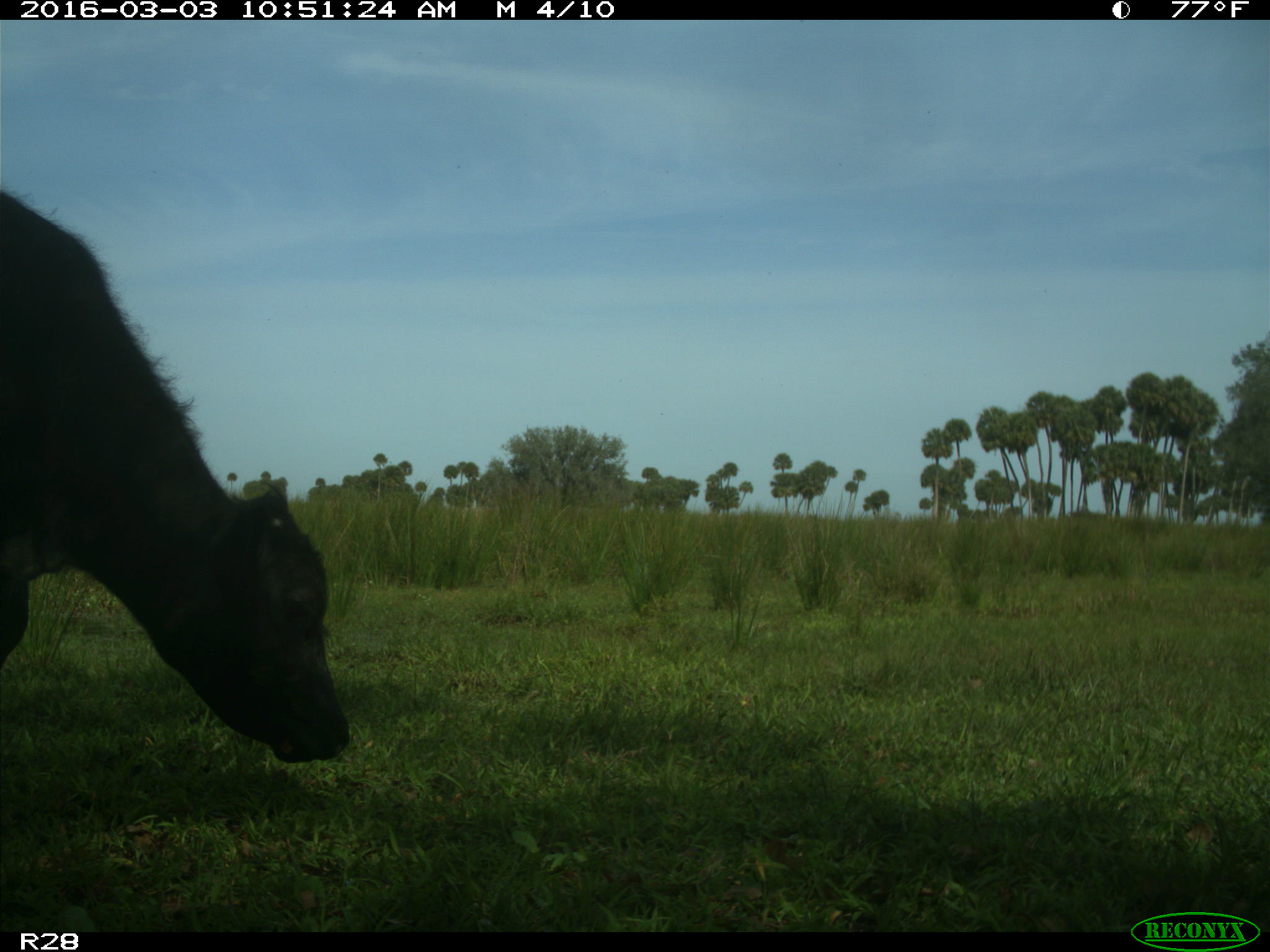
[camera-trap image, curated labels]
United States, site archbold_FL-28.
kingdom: Animalia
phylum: Chordata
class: Mammalia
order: Artiodactyla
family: Bovidae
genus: Bos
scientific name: Bos taurus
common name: domestic cow